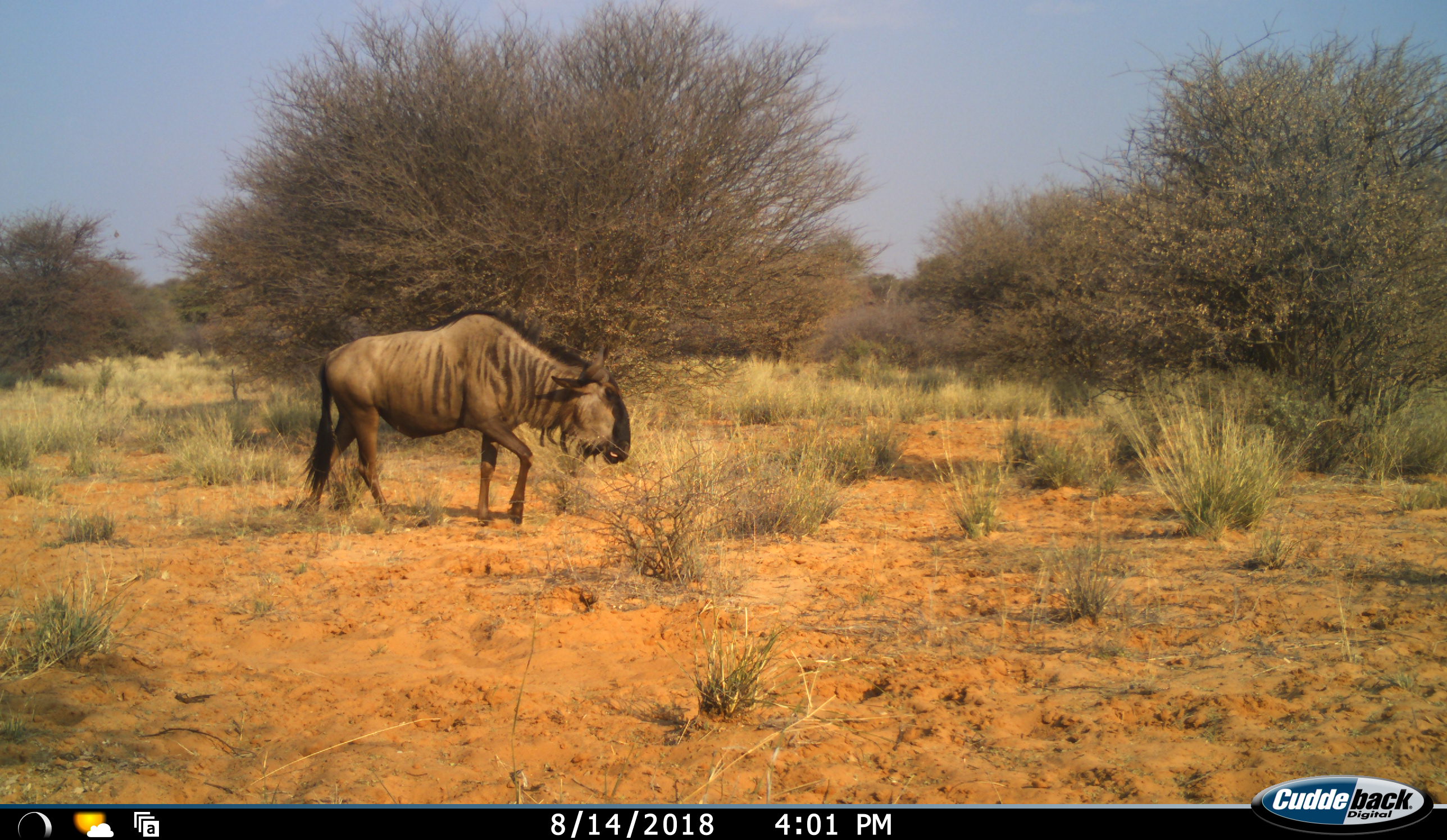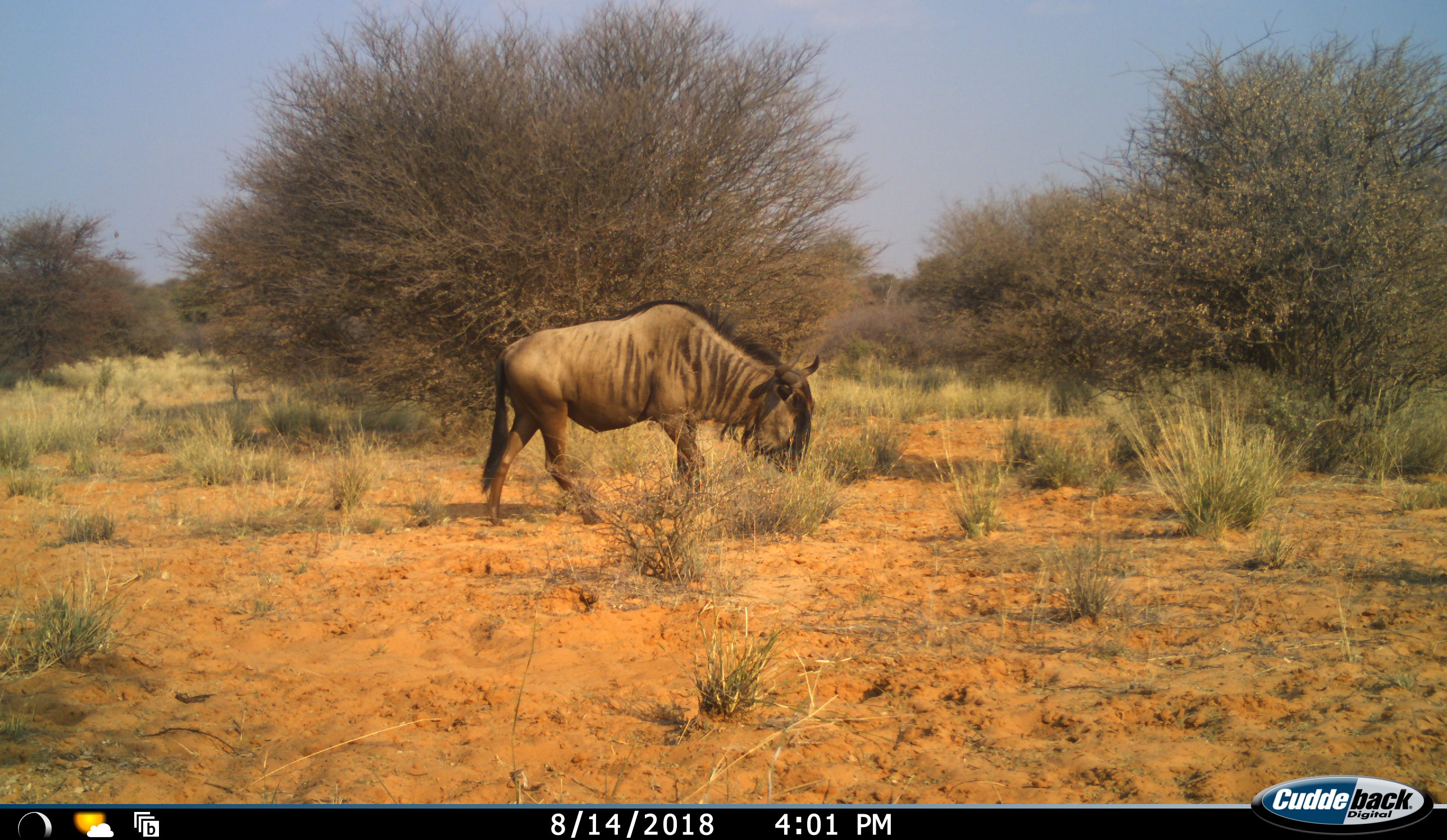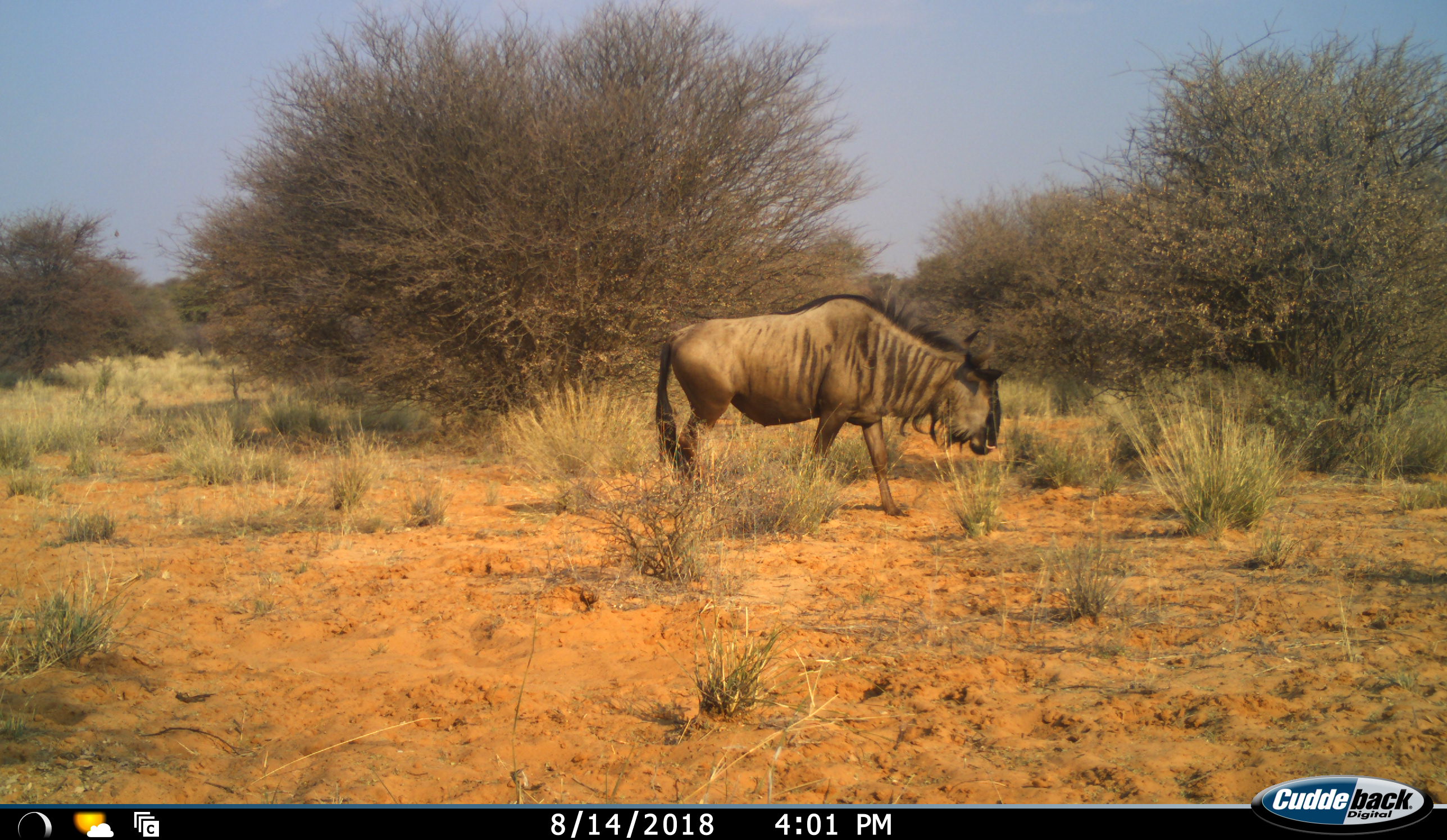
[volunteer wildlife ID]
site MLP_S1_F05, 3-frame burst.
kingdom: Animalia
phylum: Chordata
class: Mammalia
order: Artiodactyla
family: Bovidae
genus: Connochaetes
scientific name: Connochaetes taurinus taurinus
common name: blue wildebeest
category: wildebeestblue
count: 1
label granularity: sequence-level